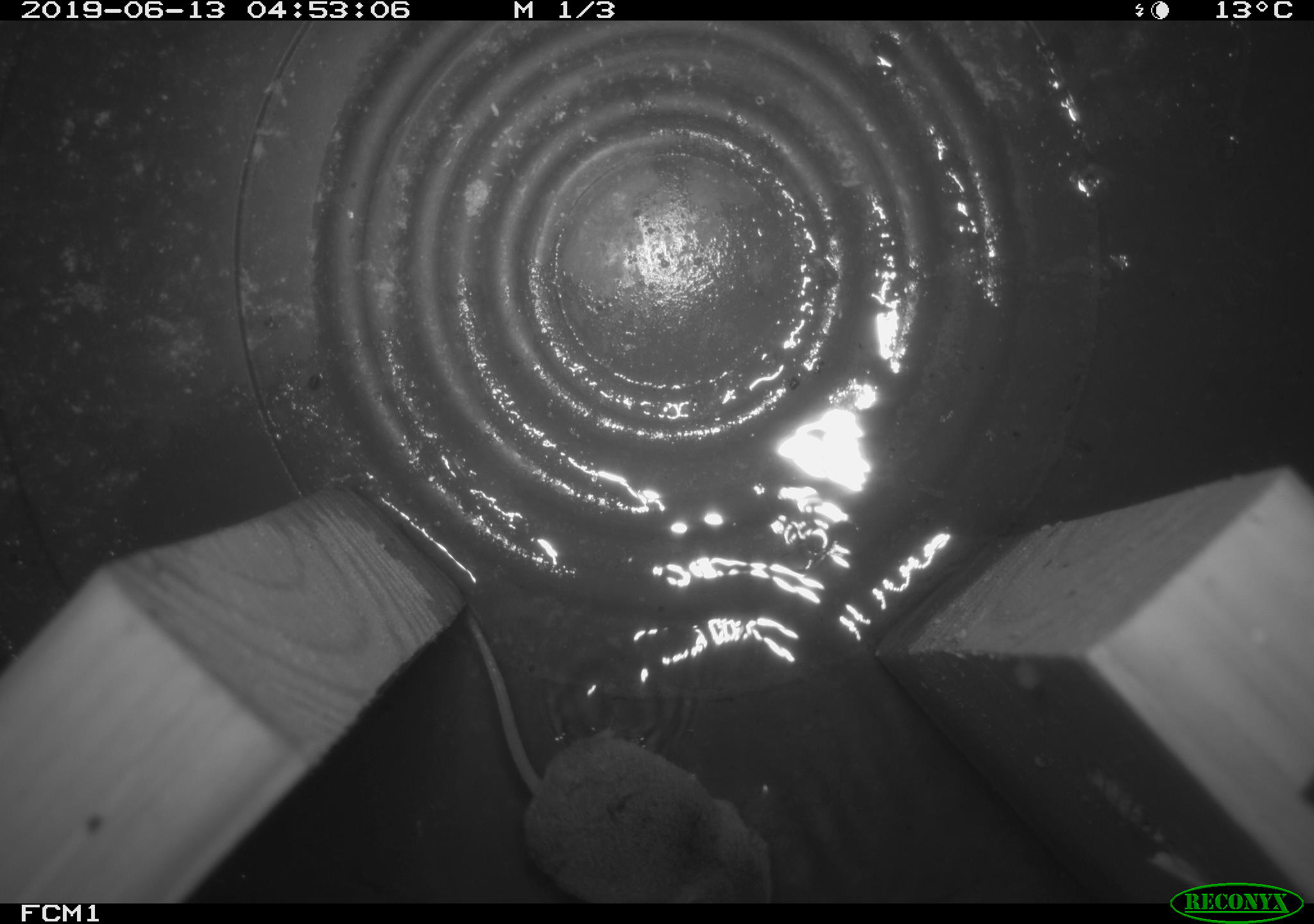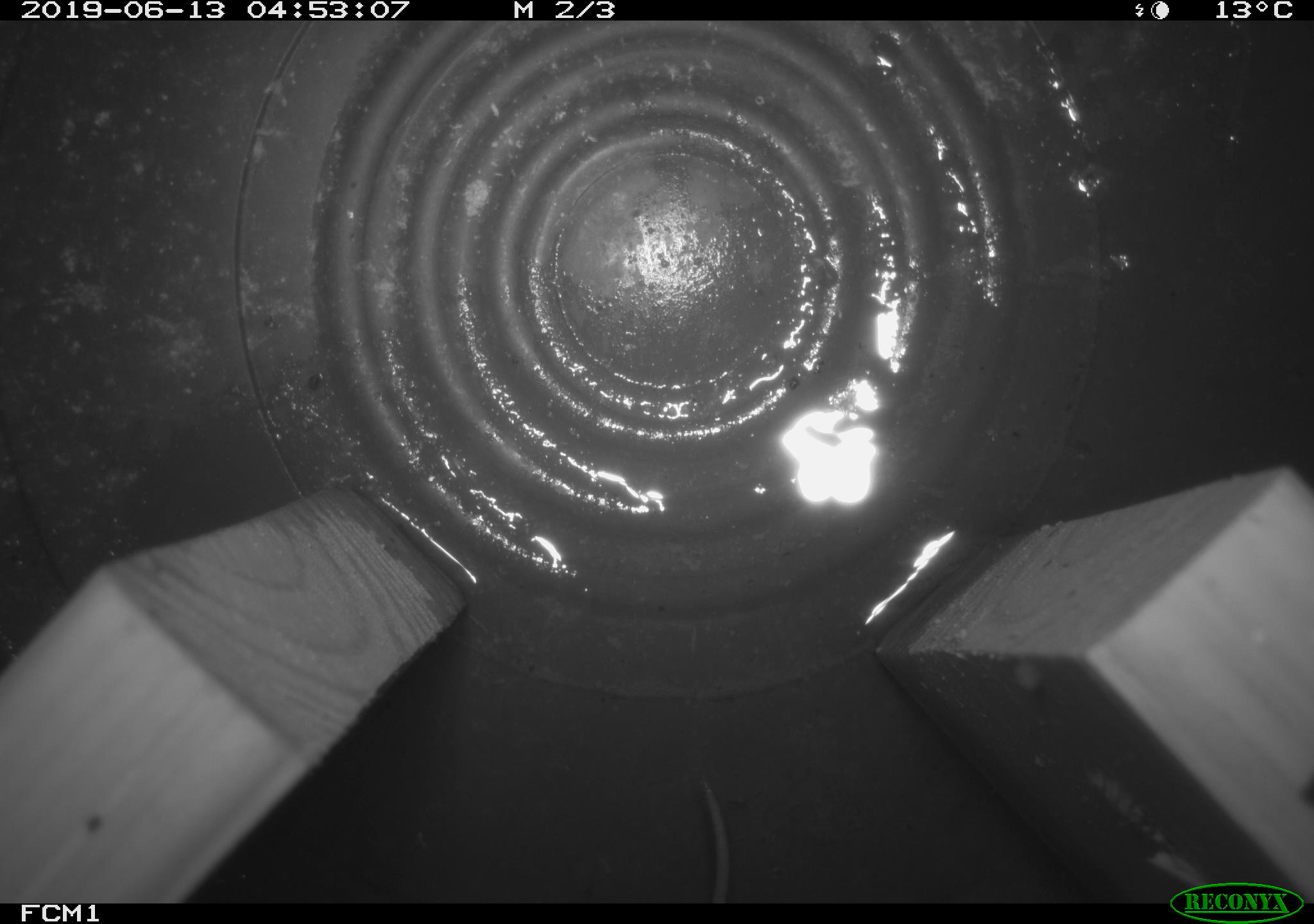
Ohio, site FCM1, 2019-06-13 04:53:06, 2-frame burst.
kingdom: Animalia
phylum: Chordata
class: Mammalia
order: Eulipotyphla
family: Soricidae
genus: Sorex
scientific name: Sorex cinereus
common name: masked shrew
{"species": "masked shrew (Sorex cinereus)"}